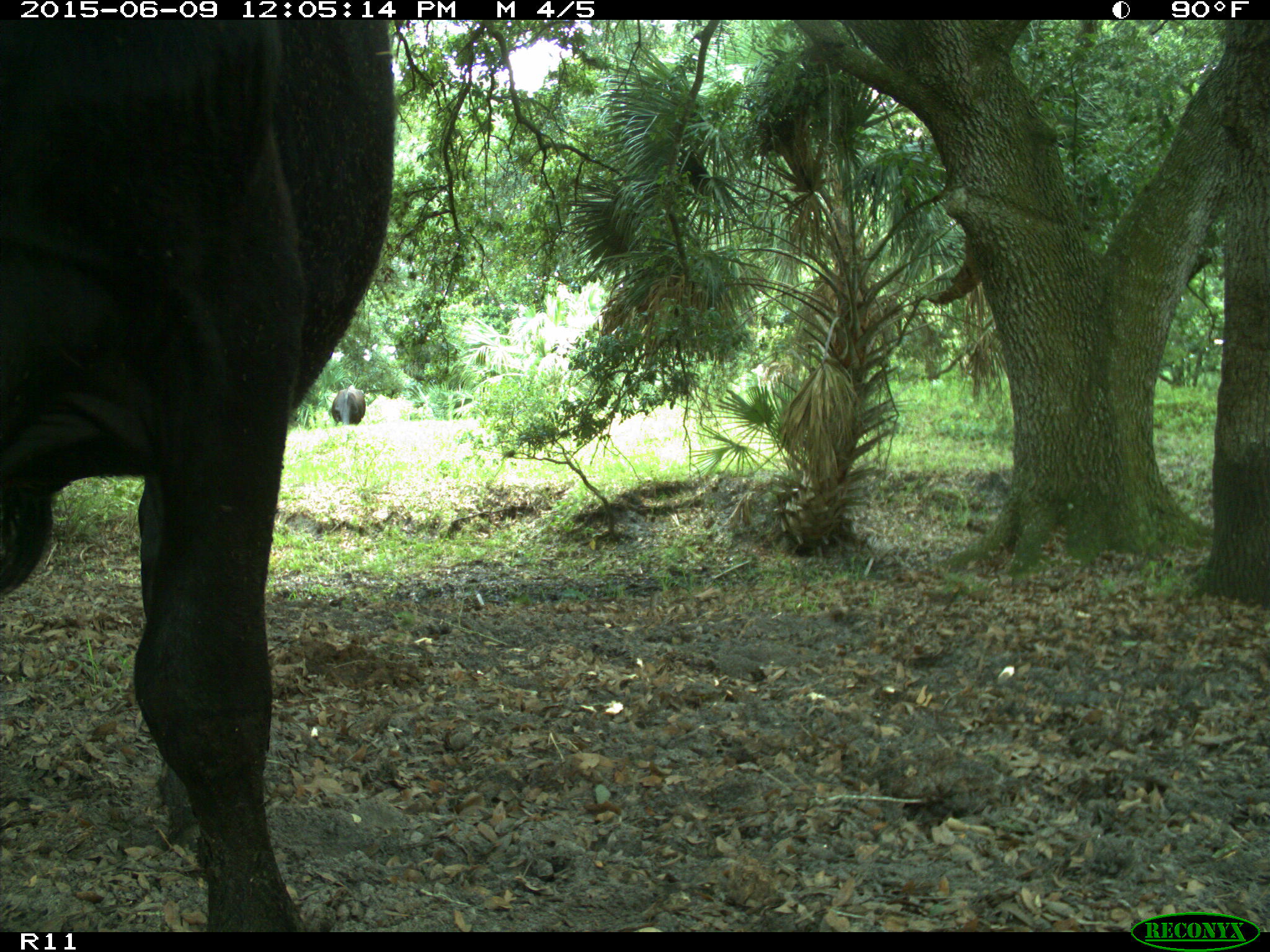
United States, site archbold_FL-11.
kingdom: Animalia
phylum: Chordata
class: Mammalia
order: Artiodactyla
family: Bovidae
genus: Bos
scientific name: Bos taurus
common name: domestic cow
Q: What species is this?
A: Bos taurus (domestic cow).